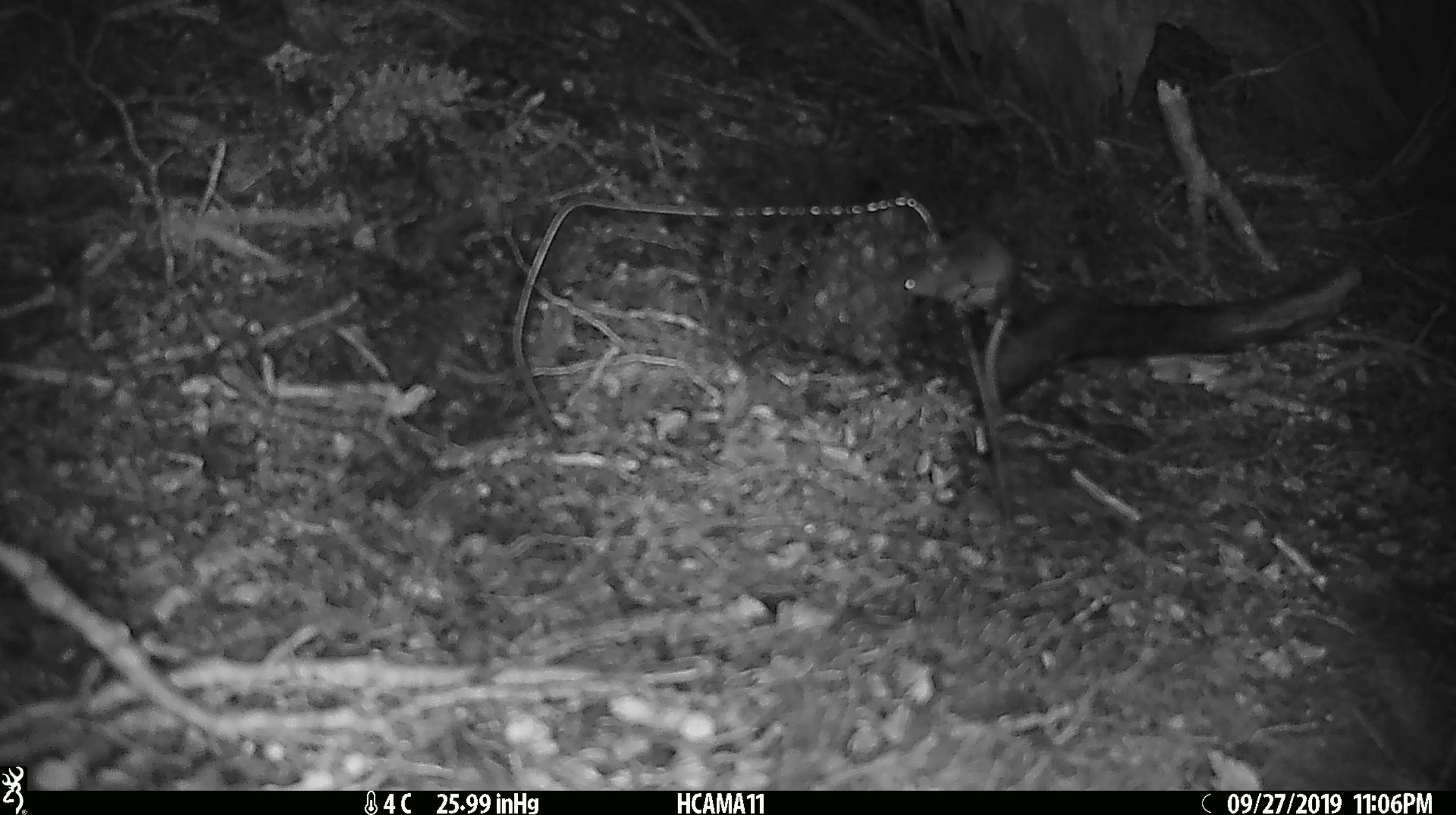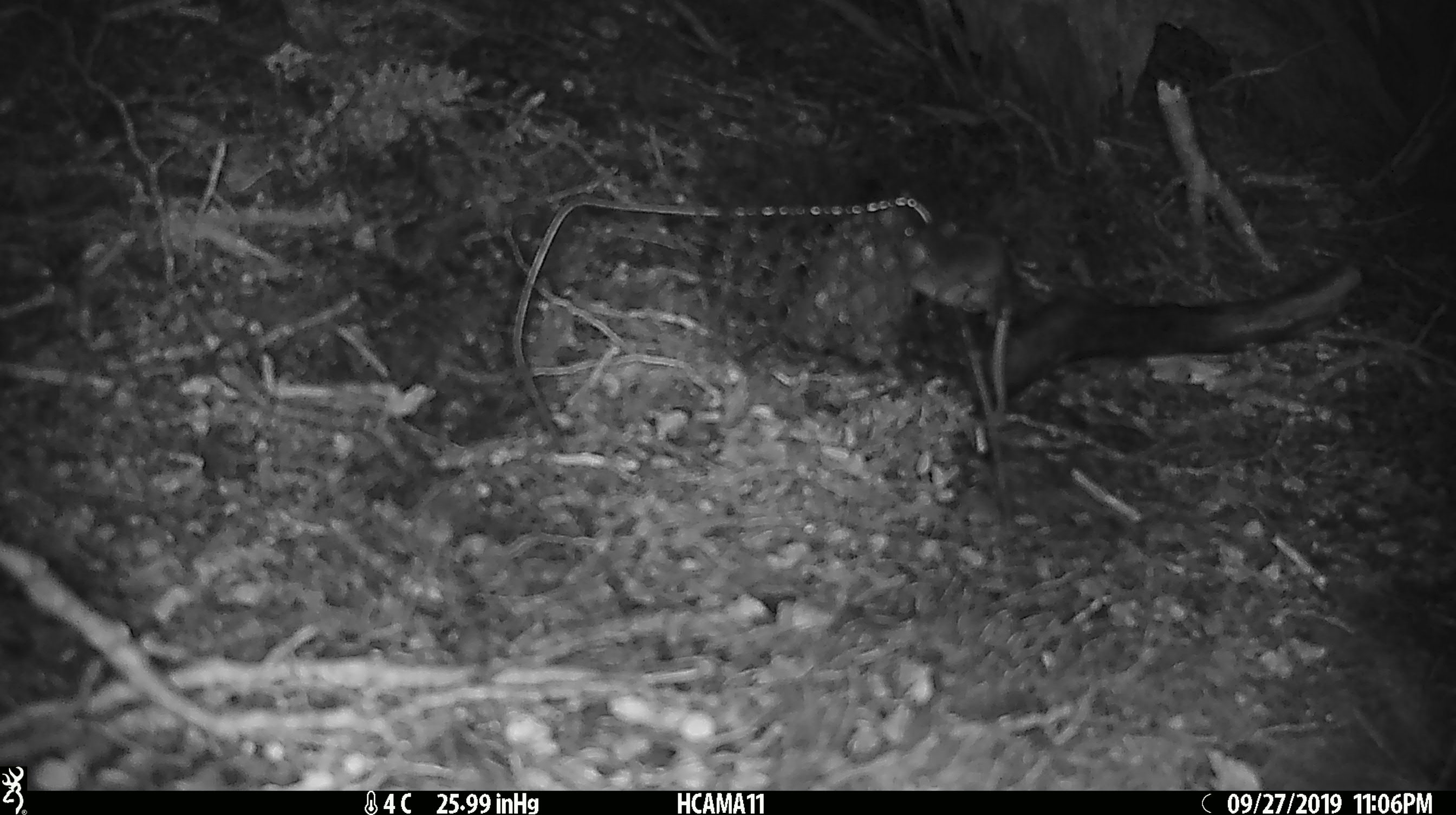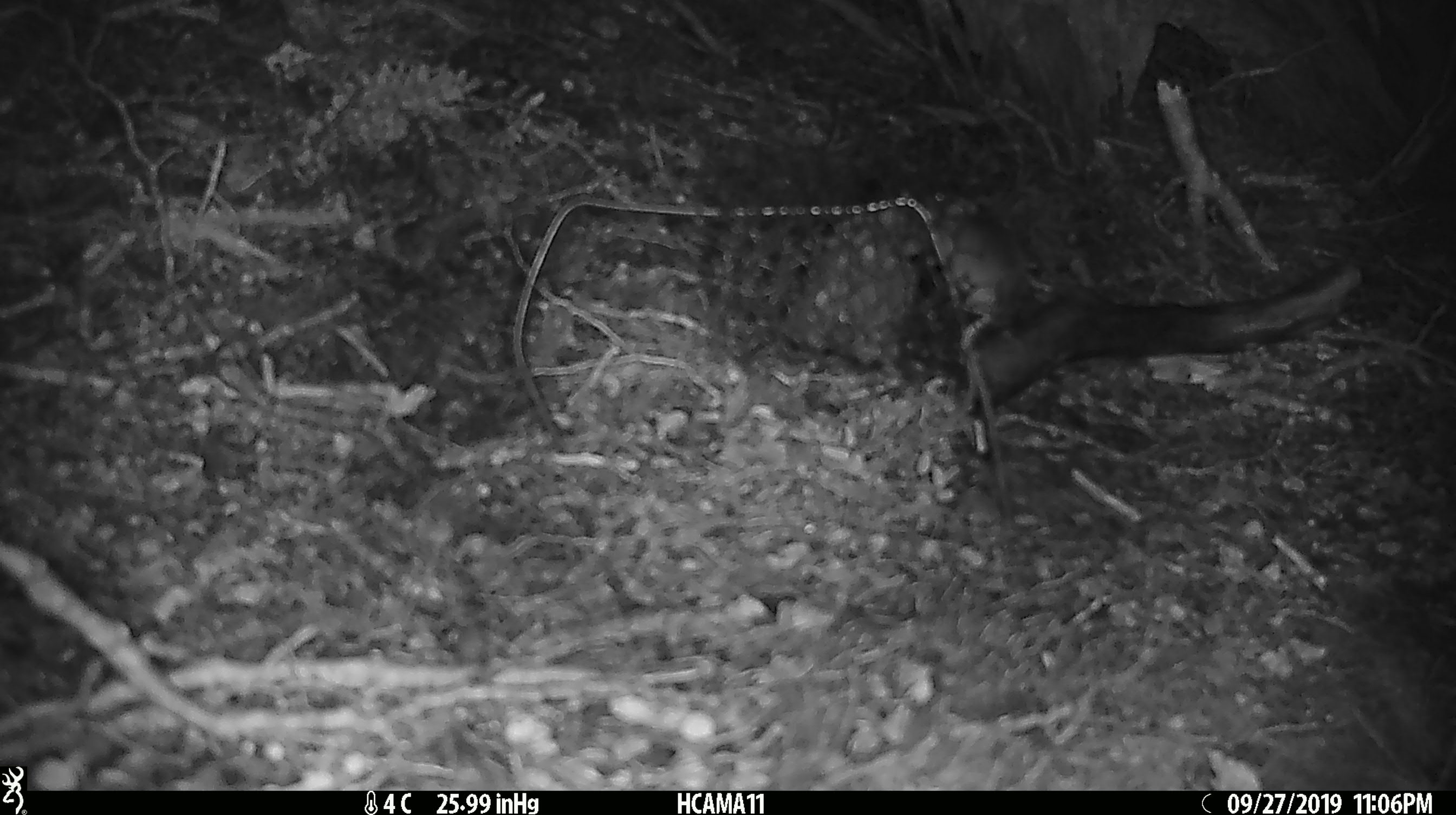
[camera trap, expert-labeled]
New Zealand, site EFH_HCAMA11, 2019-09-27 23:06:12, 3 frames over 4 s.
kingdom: Animalia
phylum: Chordata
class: Mammalia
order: Rodentia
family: Muridae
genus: Mus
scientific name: Mus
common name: mouse